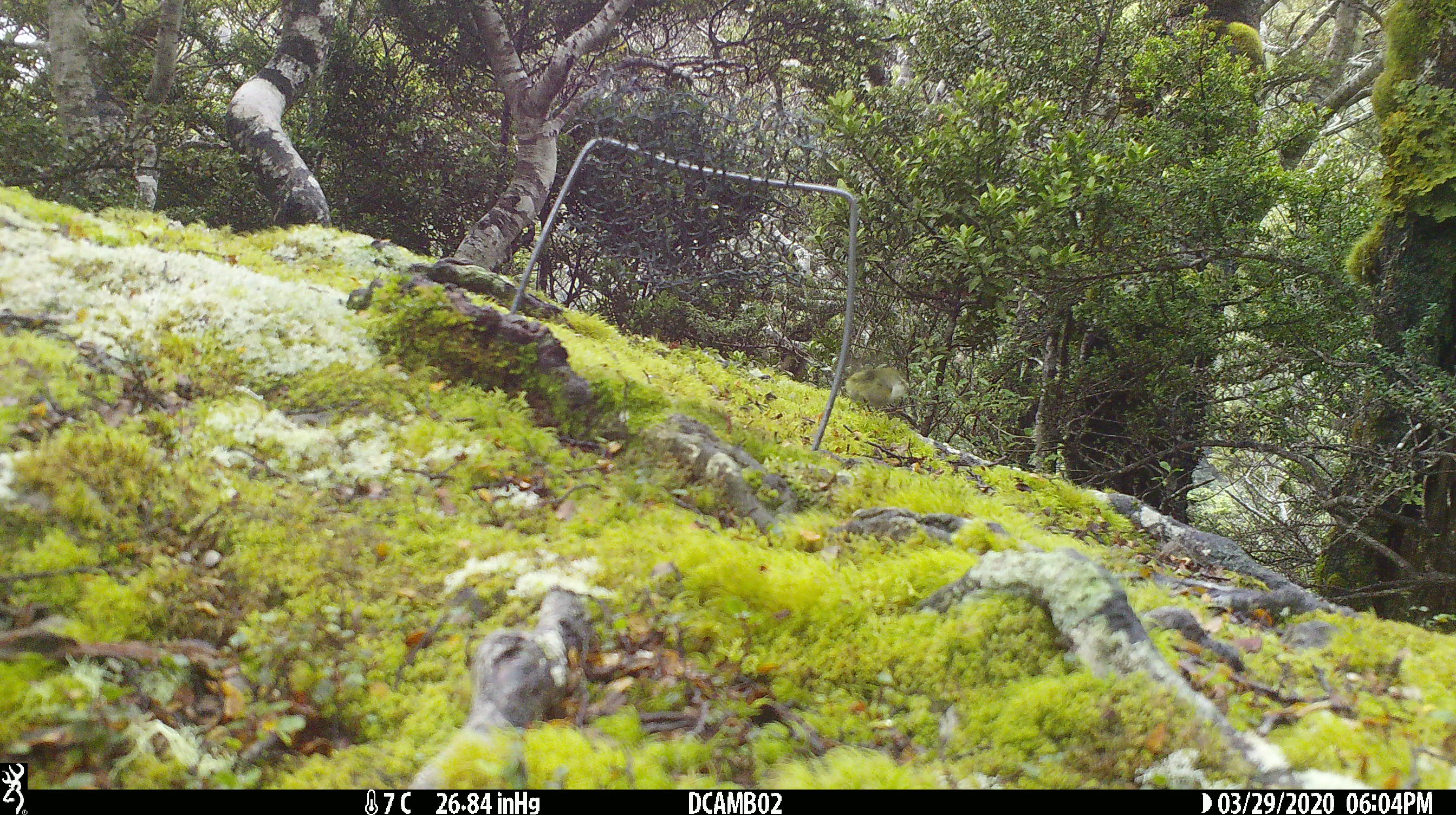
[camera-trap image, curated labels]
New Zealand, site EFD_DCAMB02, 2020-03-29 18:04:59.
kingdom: Animalia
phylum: Chordata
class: Aves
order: Passeriformes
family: Acanthisittidae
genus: Acanthisitta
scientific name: Acanthisitta chloris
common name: rifleman